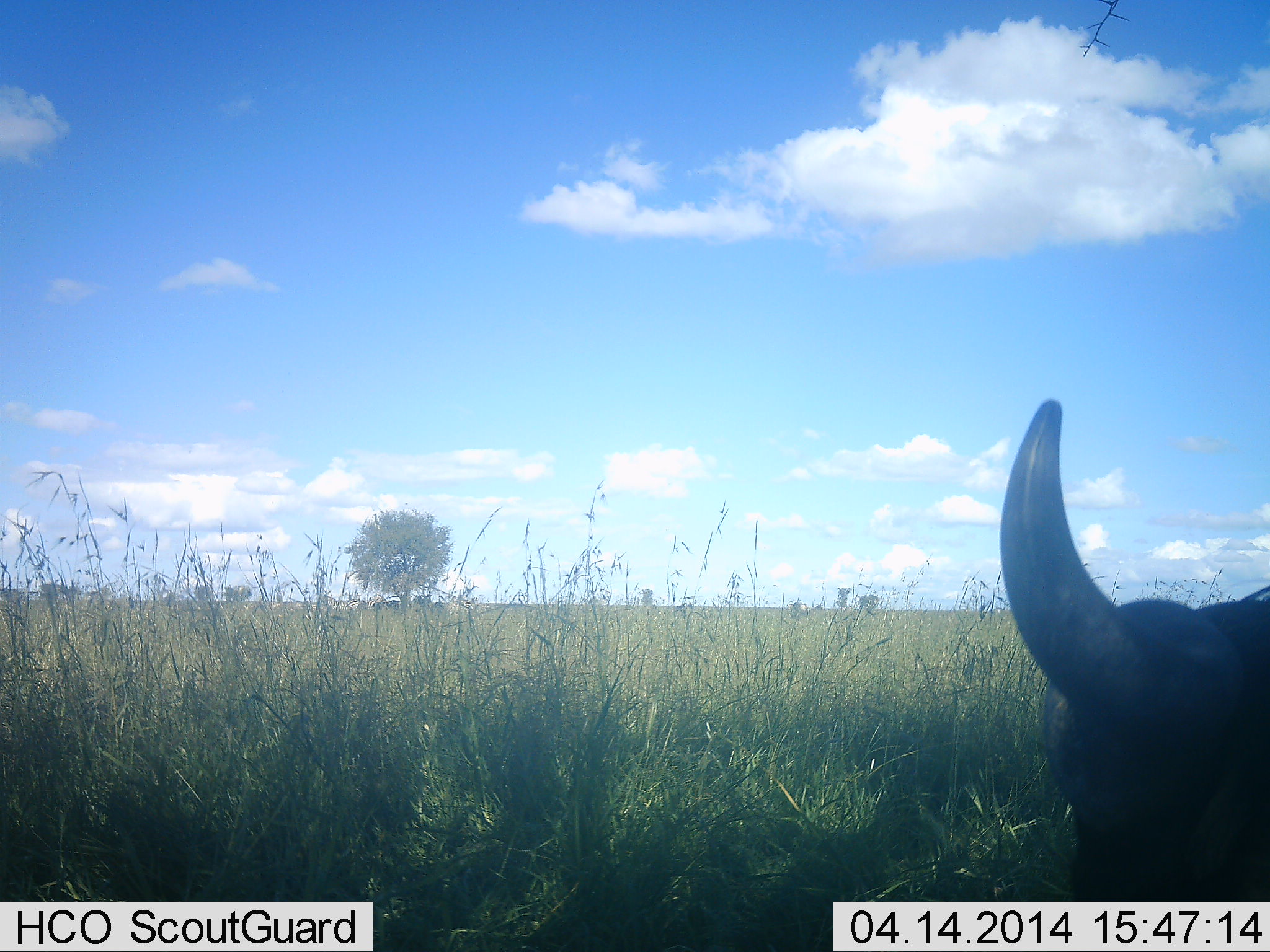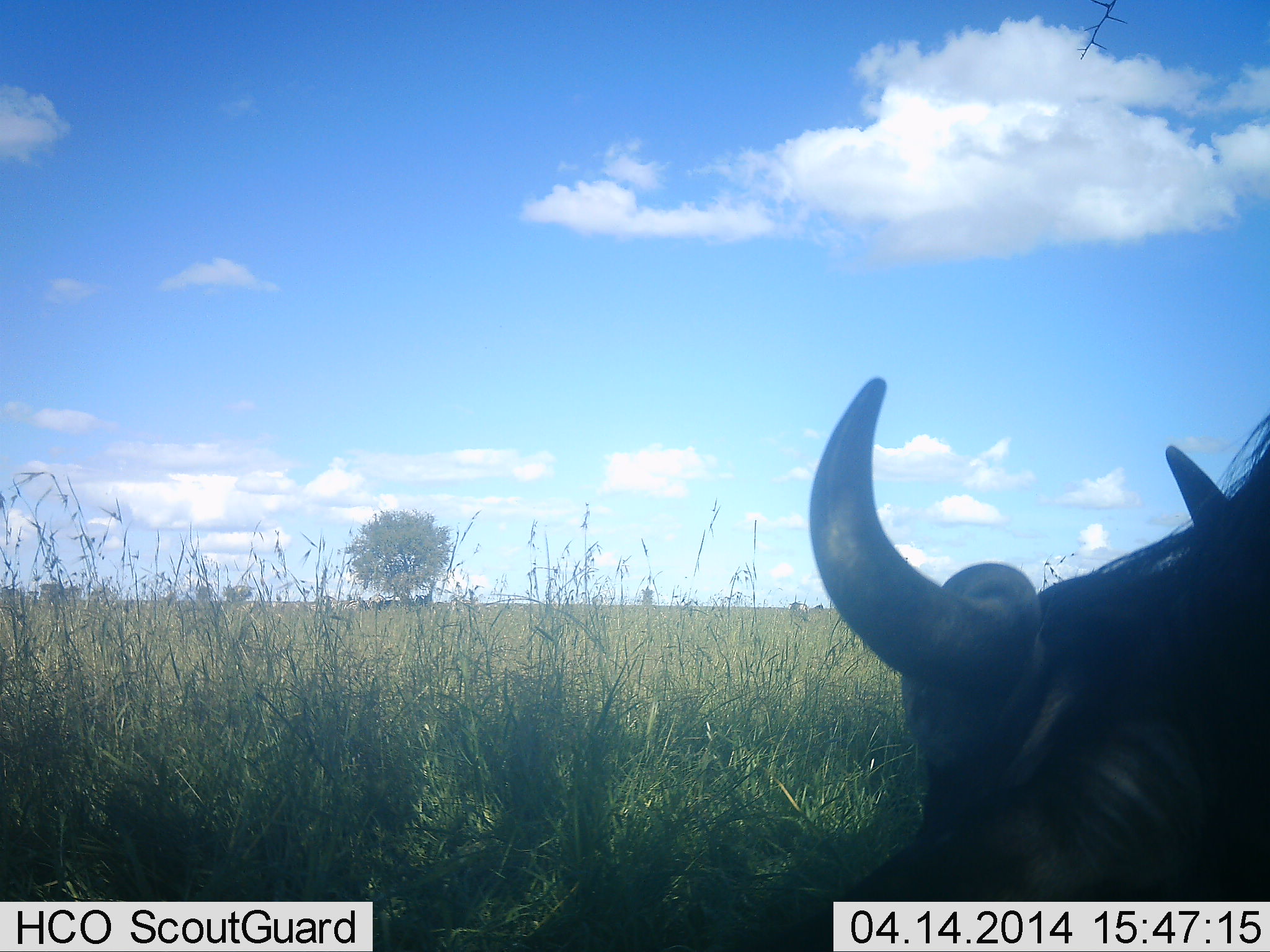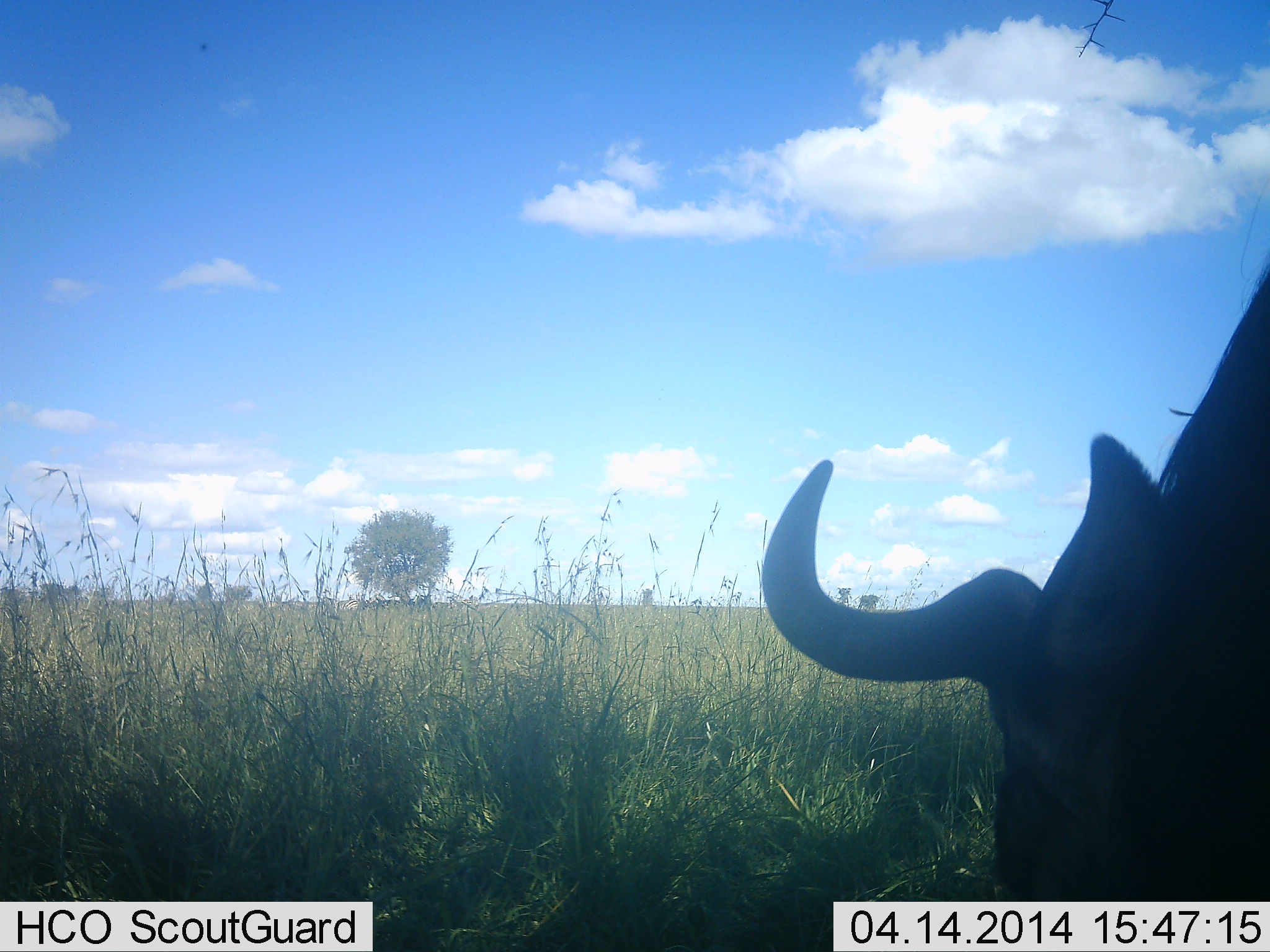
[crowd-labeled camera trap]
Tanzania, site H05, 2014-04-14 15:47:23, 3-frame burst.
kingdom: Animalia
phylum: Chordata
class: Mammalia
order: Artiodactyla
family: Bovidae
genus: Connochaetes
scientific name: Connochaetes taurinus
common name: blue wildebeest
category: wildebeest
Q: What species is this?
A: Wildebeest (blue wildebeest) (Connochaetes taurinus).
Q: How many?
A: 1.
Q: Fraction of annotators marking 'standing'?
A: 20%.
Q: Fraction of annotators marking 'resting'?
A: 30%.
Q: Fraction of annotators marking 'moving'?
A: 0%.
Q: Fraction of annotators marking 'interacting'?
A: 0%.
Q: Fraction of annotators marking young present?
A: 0%.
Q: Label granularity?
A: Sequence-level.